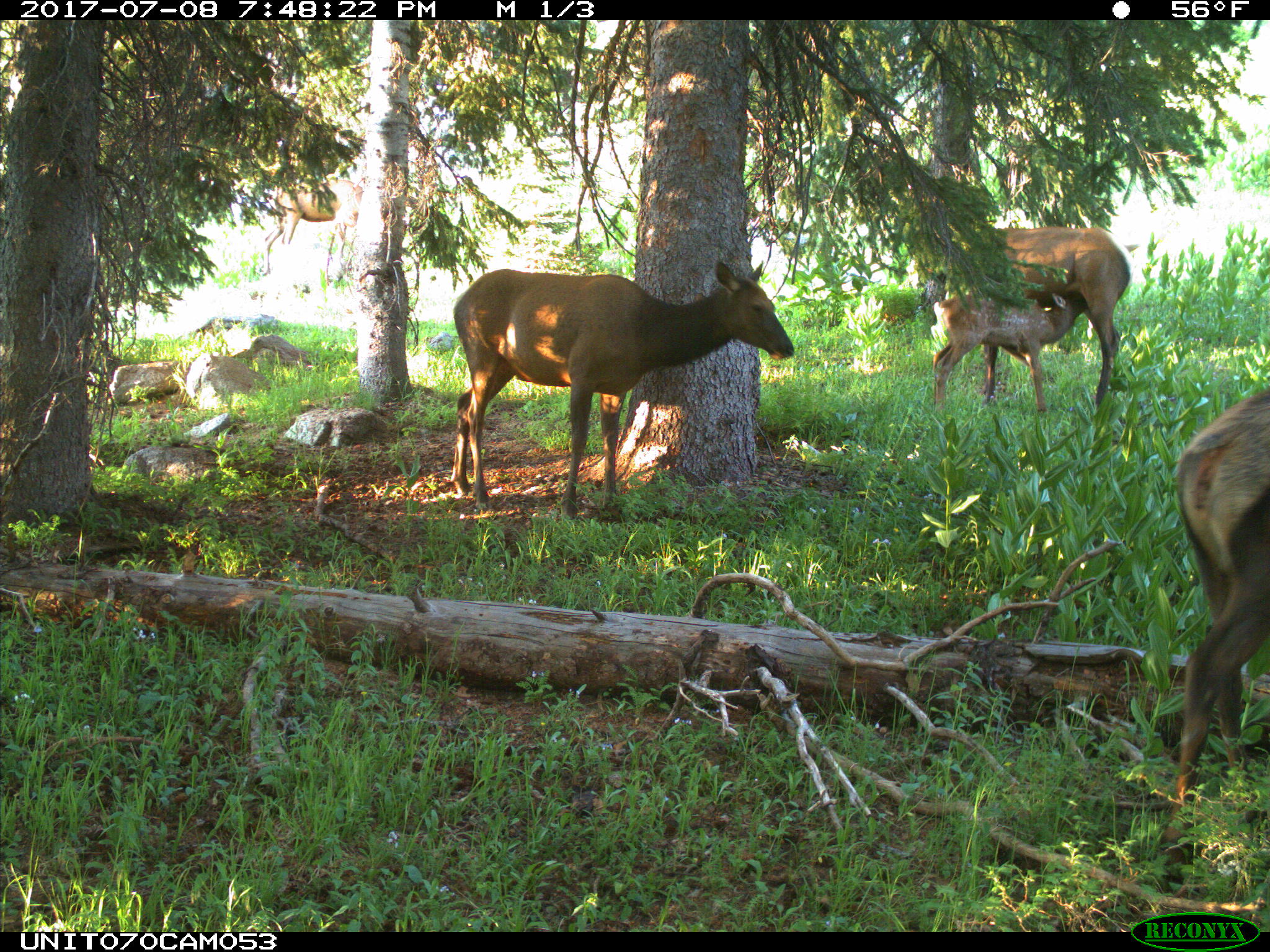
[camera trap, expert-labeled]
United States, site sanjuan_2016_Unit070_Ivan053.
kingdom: Animalia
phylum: Chordata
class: Mammalia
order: Artiodactyla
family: Cervidae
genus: Cervus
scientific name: Cervus elaphus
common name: red deer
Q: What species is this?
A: Cervus elaphus (red deer).